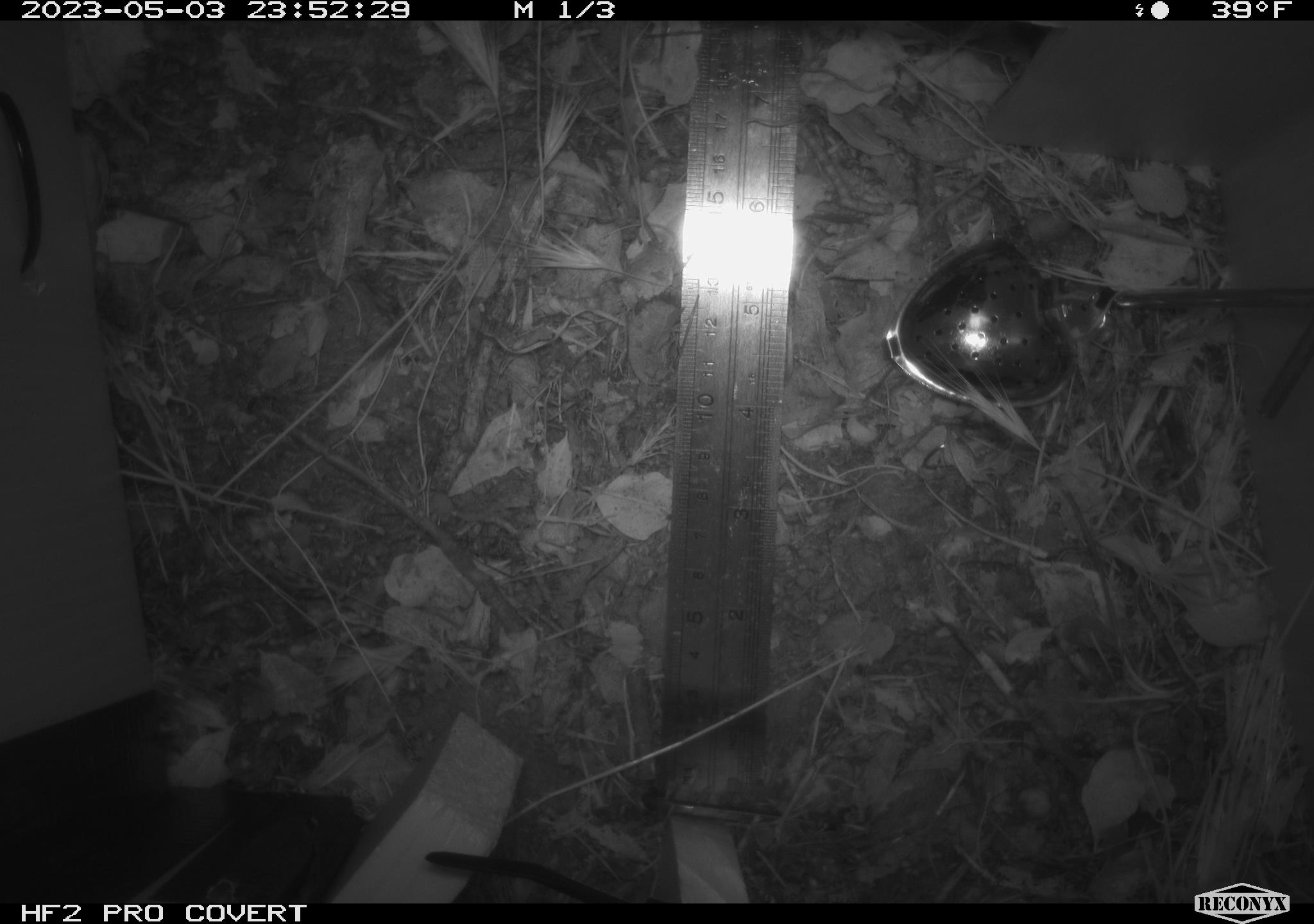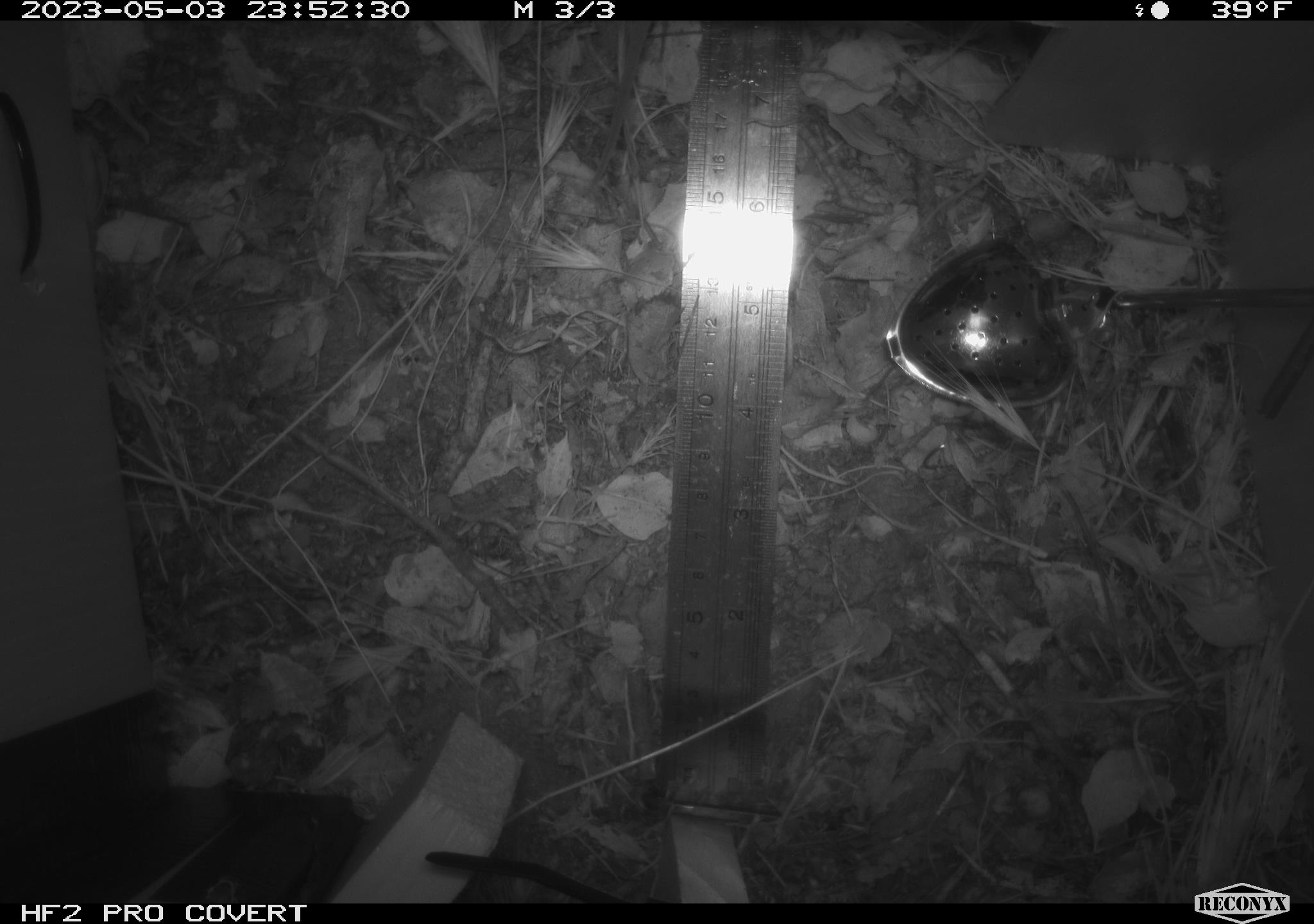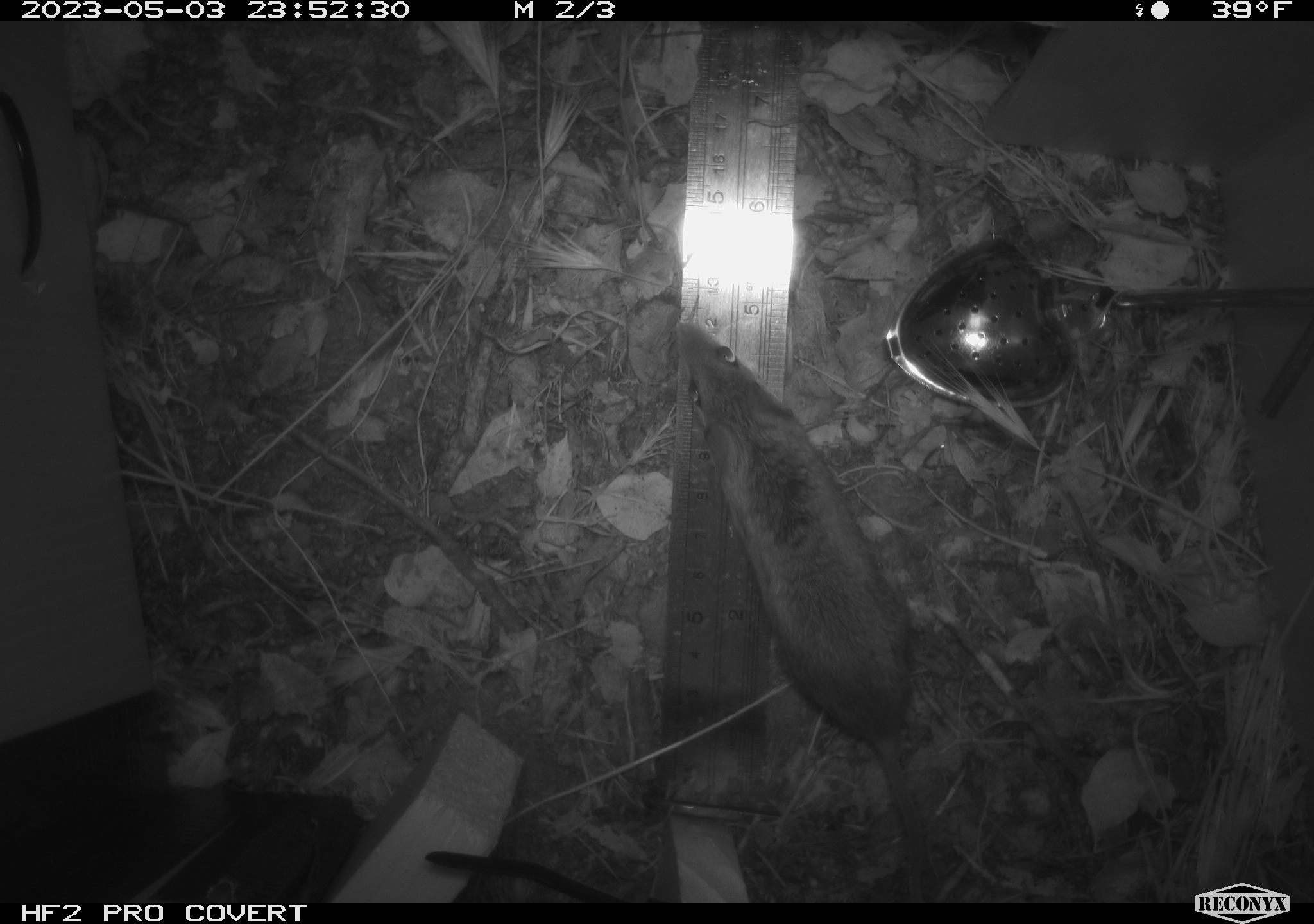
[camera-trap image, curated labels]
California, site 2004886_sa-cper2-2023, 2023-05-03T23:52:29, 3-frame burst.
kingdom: Animalia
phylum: Chordata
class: Mammalia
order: Rodentia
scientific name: Rodentia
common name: mouse species